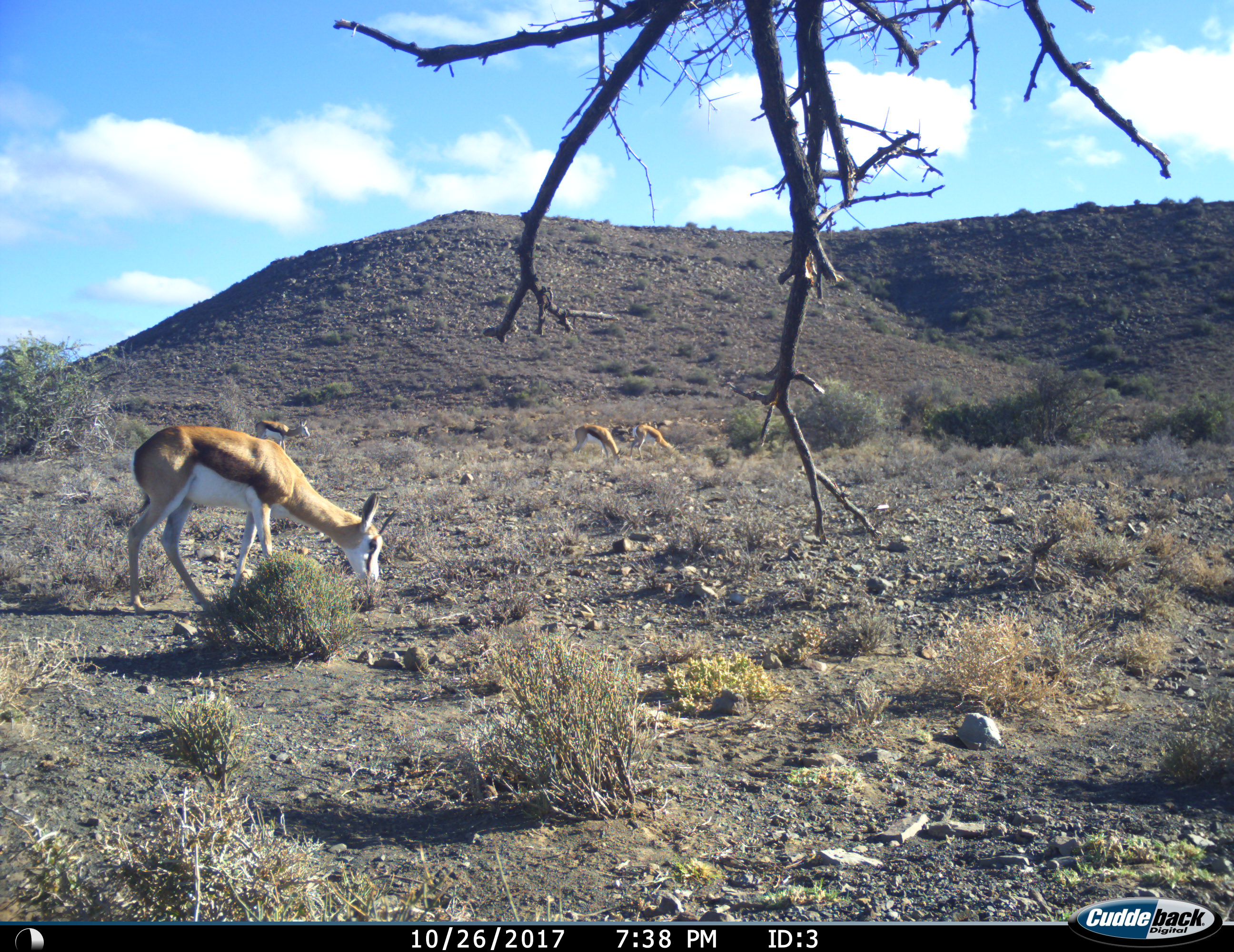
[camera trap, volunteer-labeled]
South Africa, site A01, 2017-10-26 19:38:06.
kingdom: Animalia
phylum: Chordata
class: Mammalia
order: Artiodactyla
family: Bovidae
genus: Antidorcas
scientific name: Antidorcas marsupialis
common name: springbok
Springbok (Antidorcas marsupialis), count 4. Behavior (volunteer vote fractions): standing 56%, resting 0%, moving 0%, interacting 0%. Young present (vote fraction): 0%. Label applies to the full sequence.